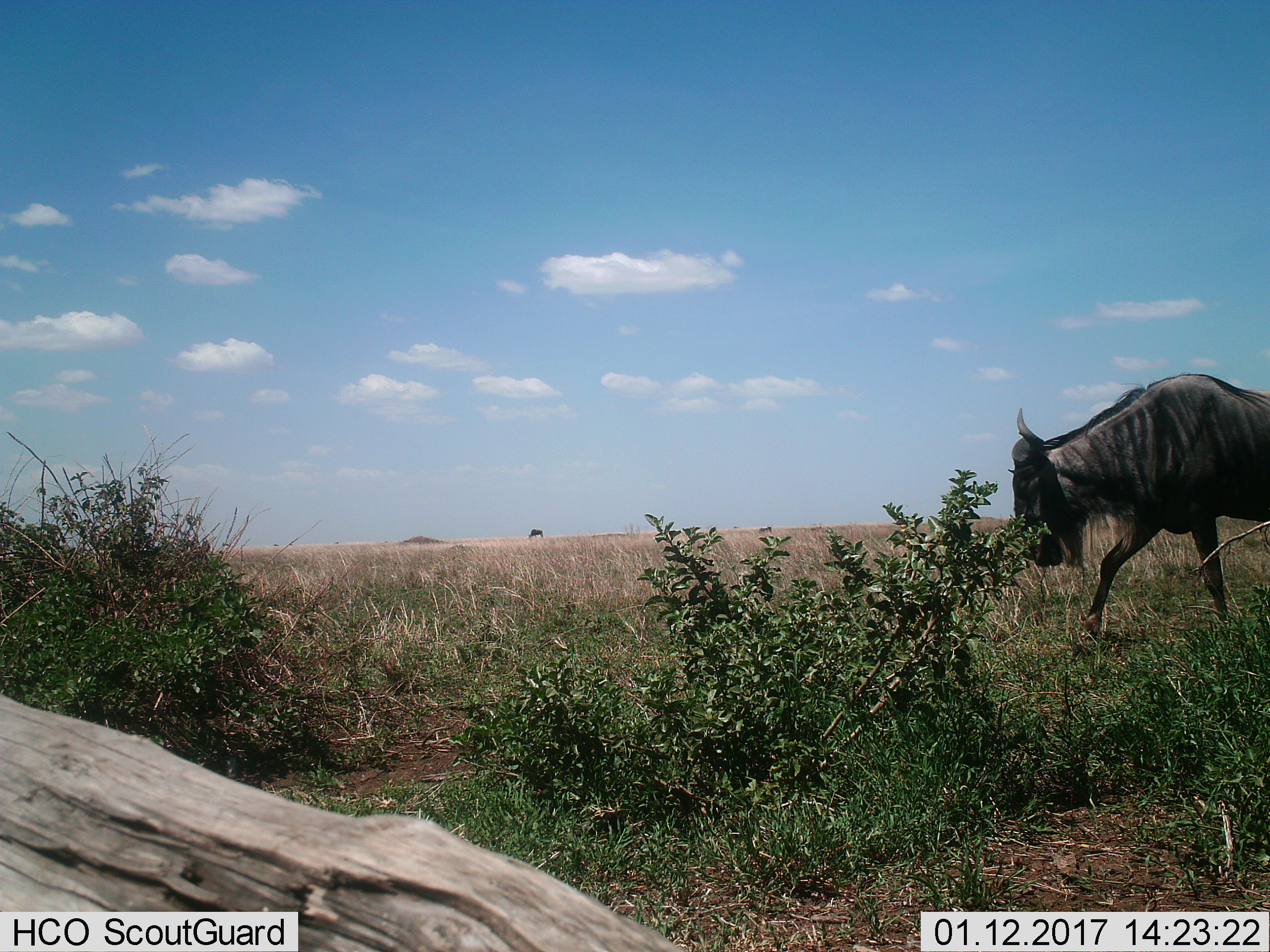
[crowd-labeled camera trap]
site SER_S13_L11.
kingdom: Animalia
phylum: Chordata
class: Mammalia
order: Artiodactyla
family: Bovidae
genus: Connochaetes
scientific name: Connochaetes taurinus taurinus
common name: blue wildebeest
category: wildebeestblue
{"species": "wildebeestblue (blue wildebeest) (Connochaetes taurinus taurinus)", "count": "2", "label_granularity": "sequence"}